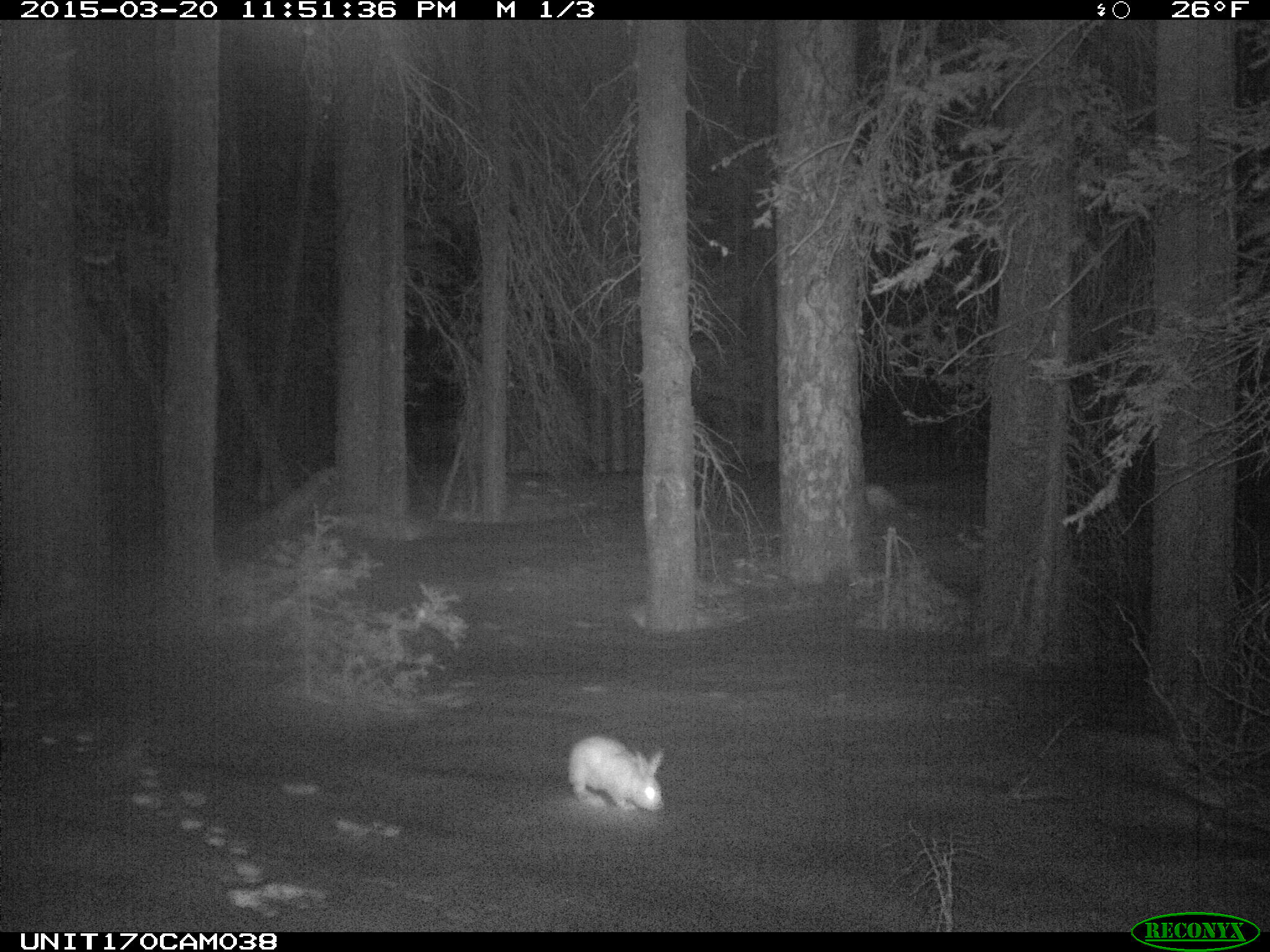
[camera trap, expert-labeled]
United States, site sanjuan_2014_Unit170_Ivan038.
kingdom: Animalia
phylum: Chordata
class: Mammalia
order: Lagomorpha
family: Leporidae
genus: Lepus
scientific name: Lepus americanus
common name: snowshoe hare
Lepus americanus (snowshoe hare).